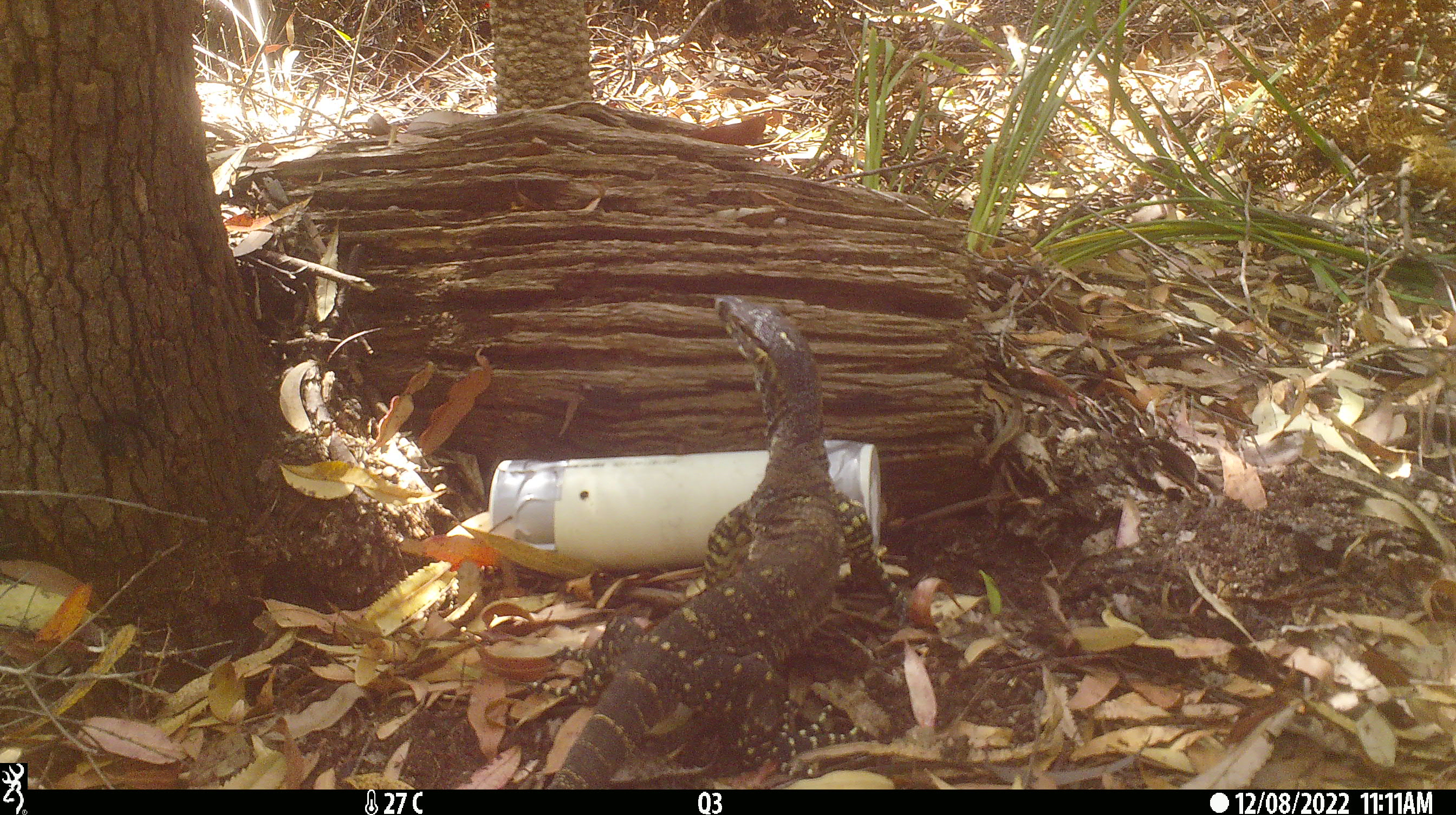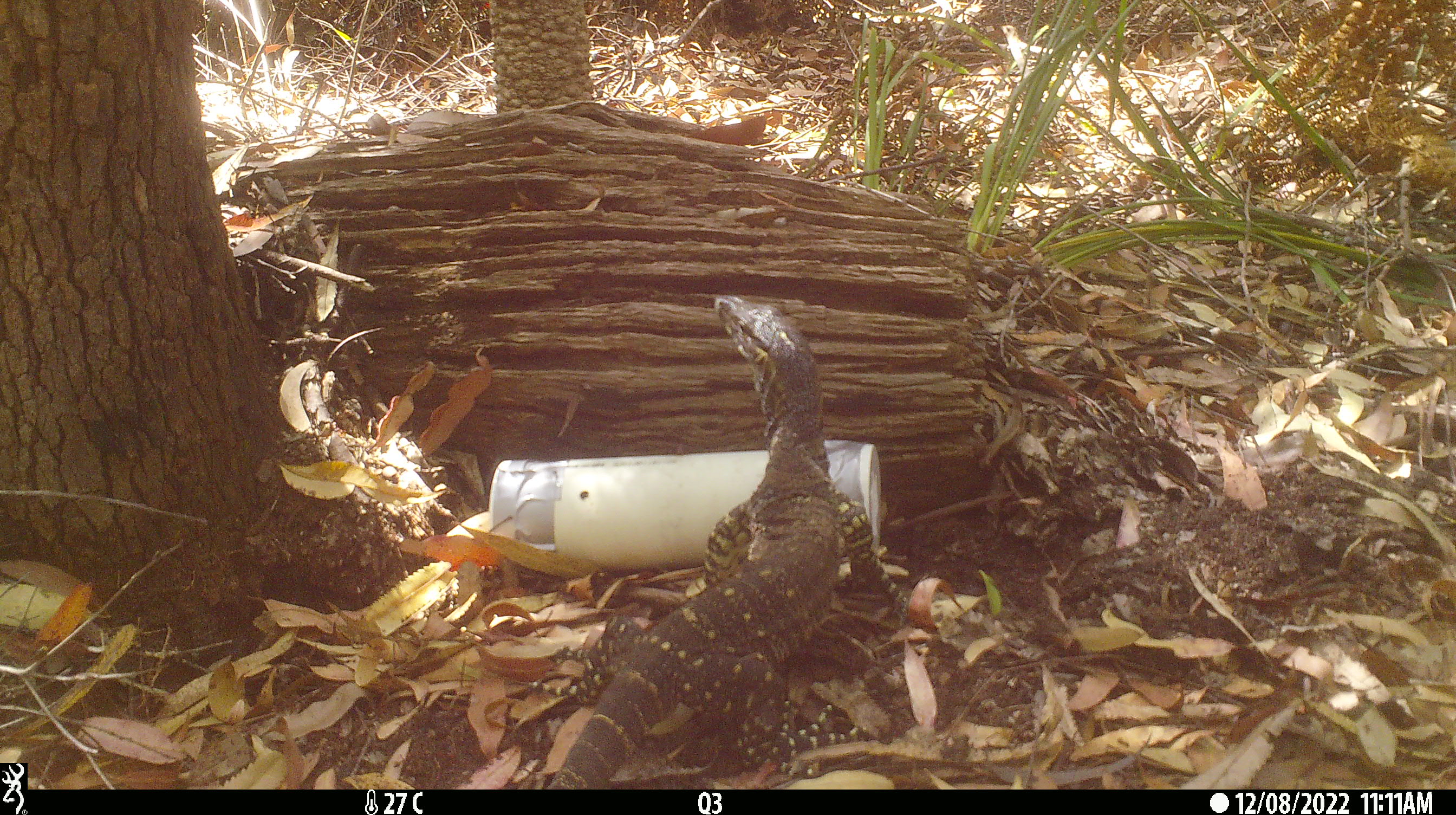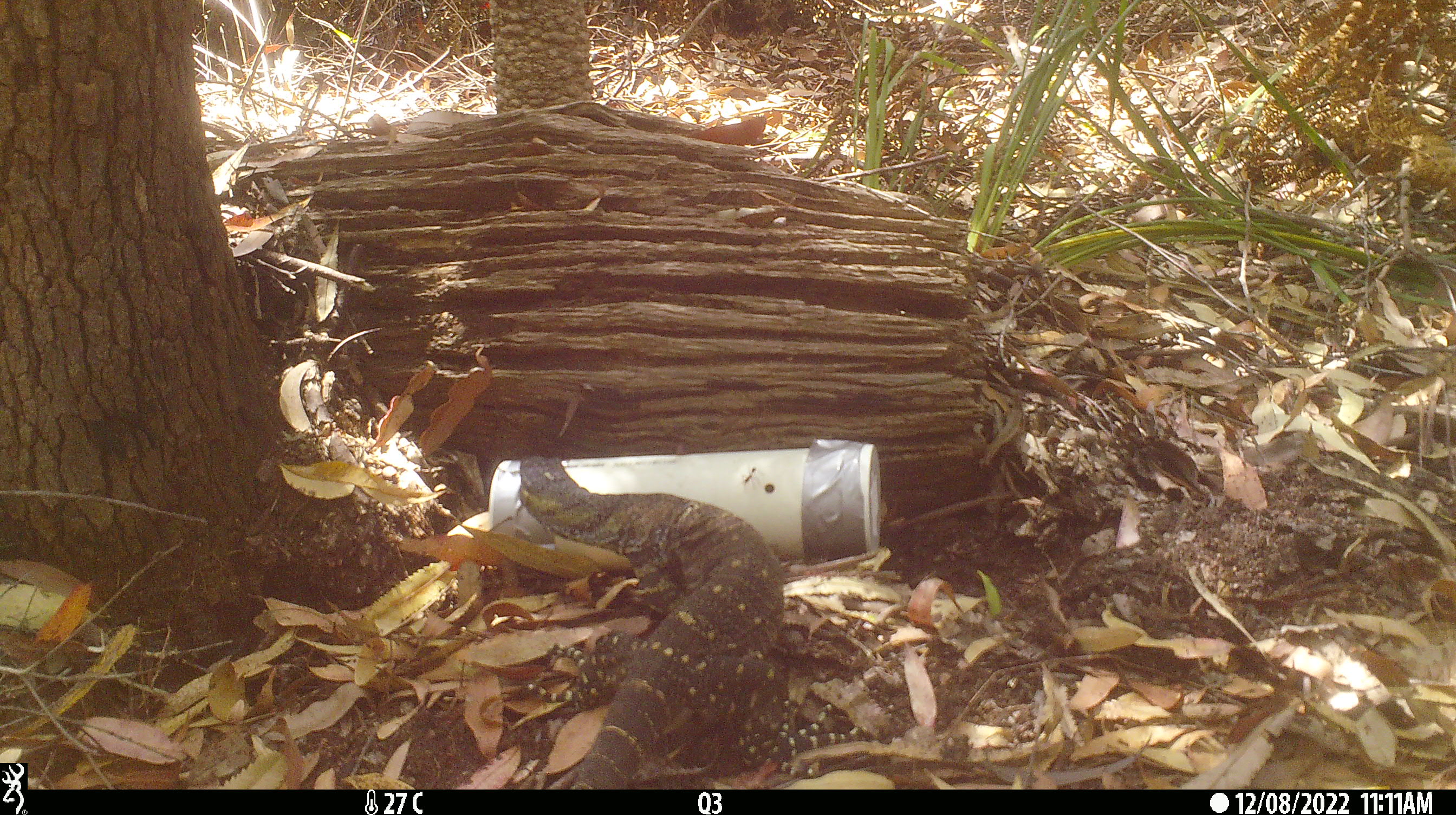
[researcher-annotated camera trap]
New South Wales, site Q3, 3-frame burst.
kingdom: Animalia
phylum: Chordata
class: Reptilia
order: Squamata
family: Varanidae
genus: Varanus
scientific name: Varanus varius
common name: lace monitor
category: goanna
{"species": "goanna (lace monitor) (Varanus varius)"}